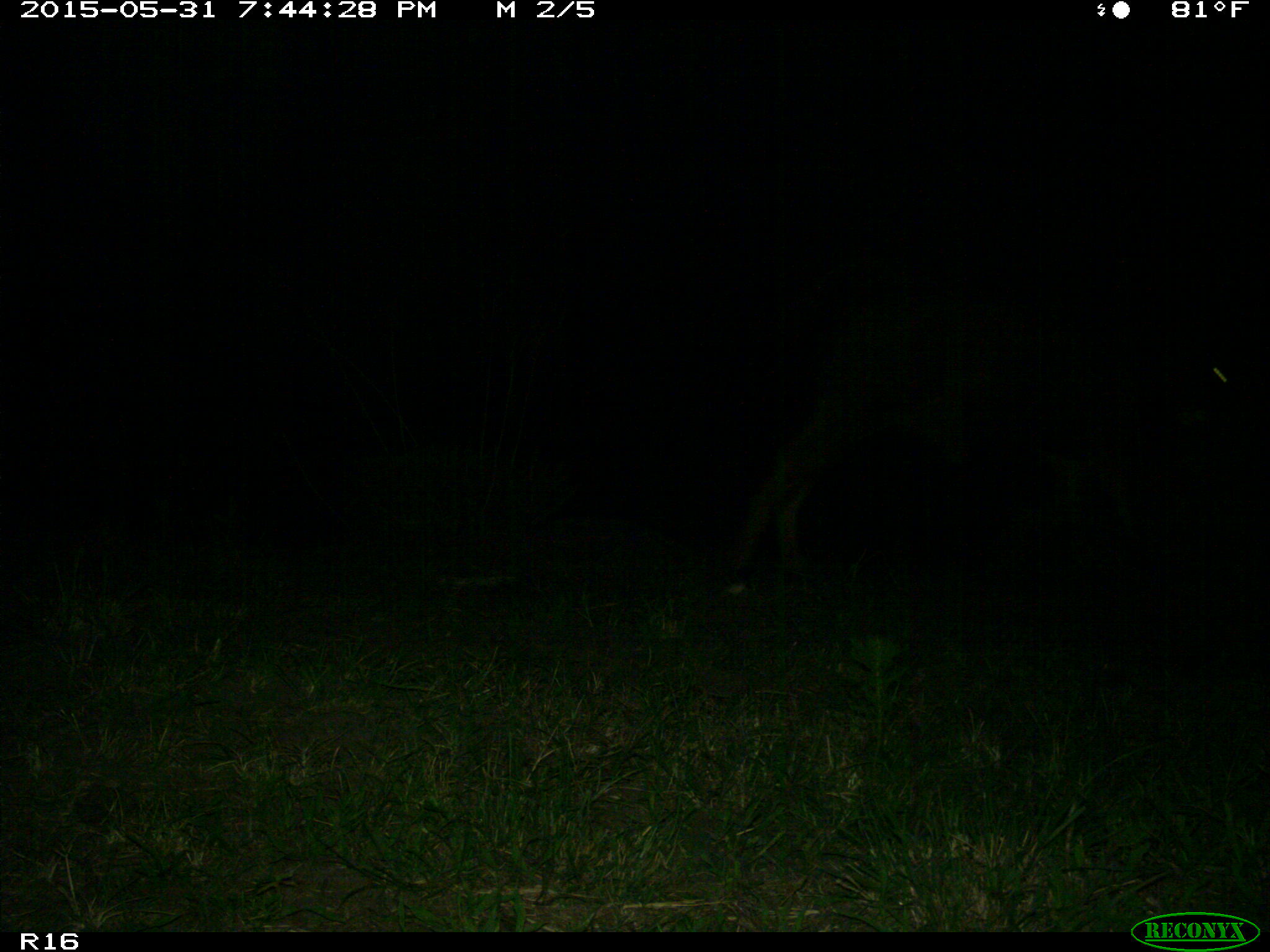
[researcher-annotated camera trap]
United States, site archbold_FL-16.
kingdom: Animalia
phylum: Chordata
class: Mammalia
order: Artiodactyla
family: Bovidae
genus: Bos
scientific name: Bos taurus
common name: domestic cow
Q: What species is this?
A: Bos taurus (domestic cow).